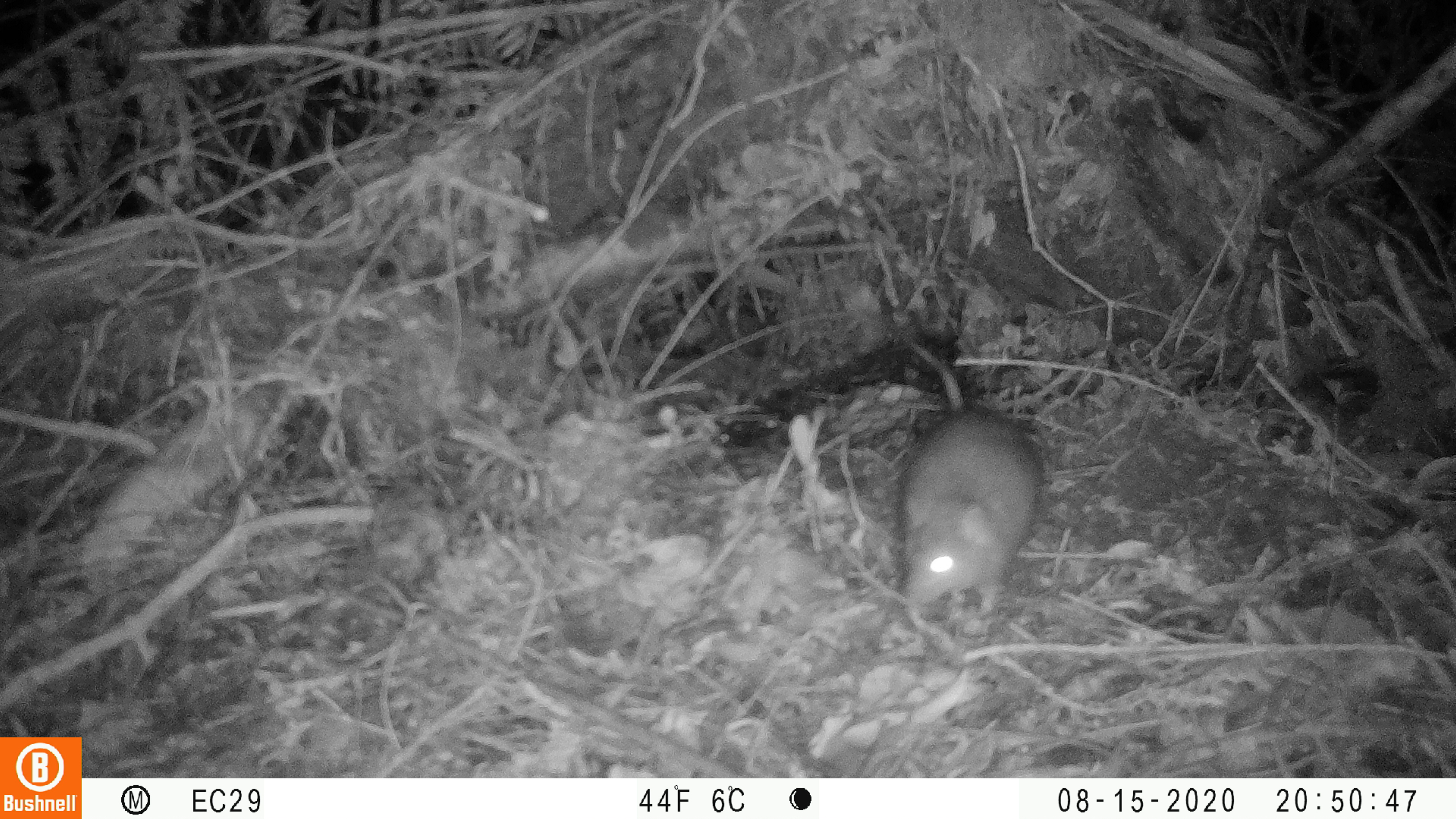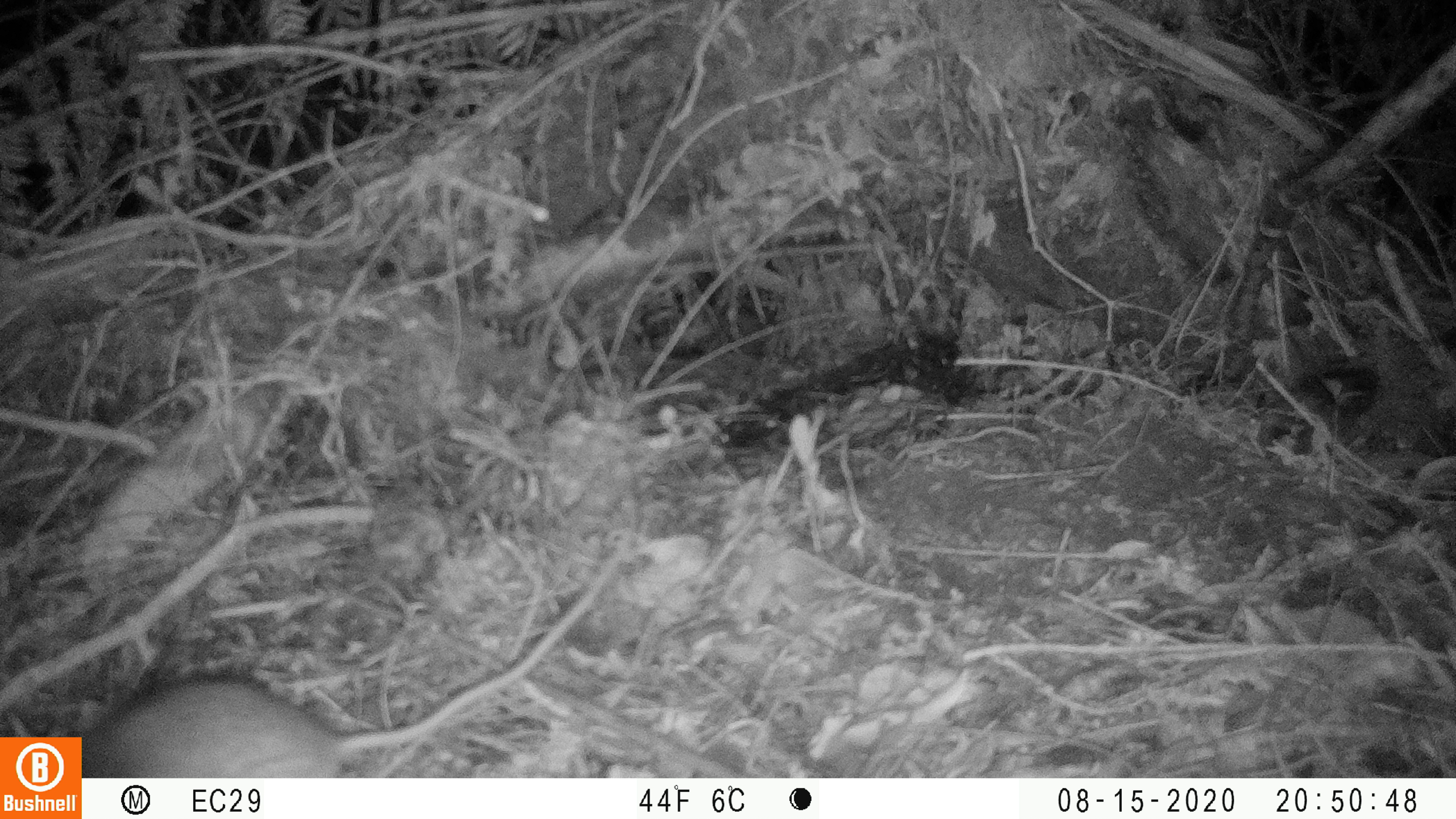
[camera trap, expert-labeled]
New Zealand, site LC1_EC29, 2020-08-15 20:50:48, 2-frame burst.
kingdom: Animalia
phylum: Chordata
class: Mammalia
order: Rodentia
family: Muridae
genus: Rattus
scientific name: Rattus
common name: rat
Rat (Rattus).